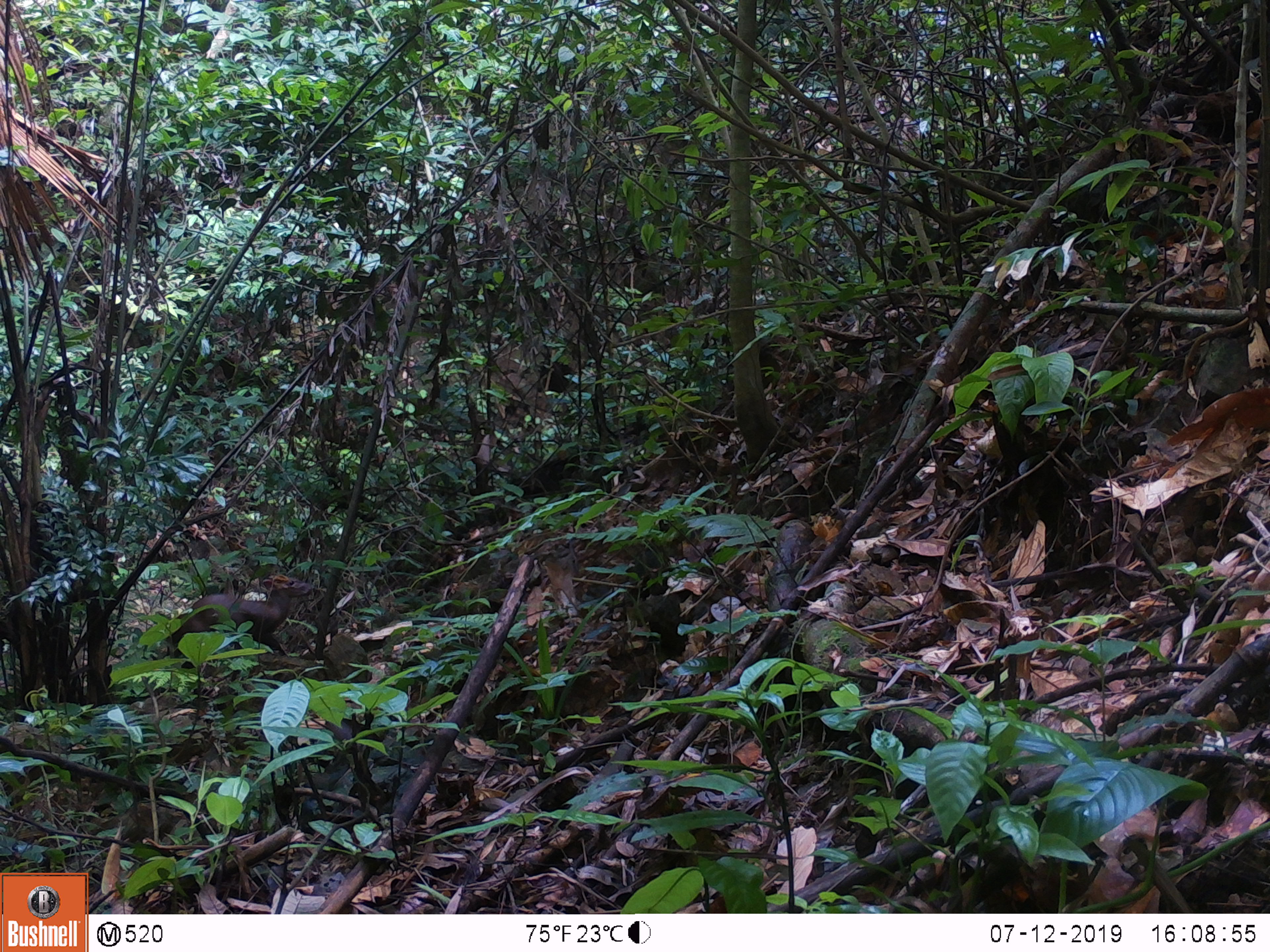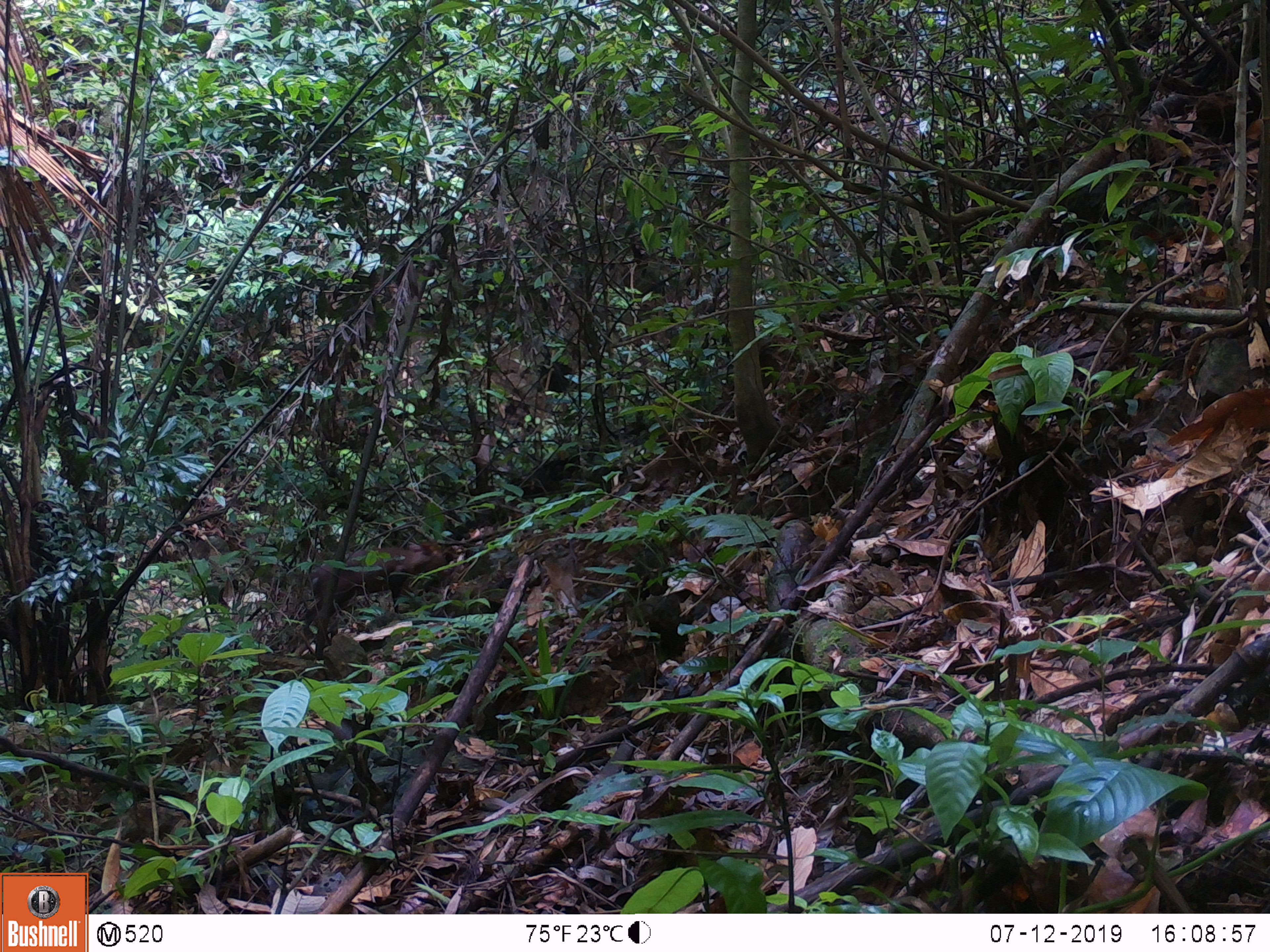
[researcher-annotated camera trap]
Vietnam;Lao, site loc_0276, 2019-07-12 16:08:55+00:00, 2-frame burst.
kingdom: Animalia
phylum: Chordata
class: Mammalia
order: Artiodactyla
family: Cervidae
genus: Muntiacus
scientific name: Muntiacus rooseveltorum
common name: roosevelt's muntjac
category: roosevelts muntjac group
Roosevelts muntjac group (roosevelt's muntjac) (Muntiacus rooseveltorum). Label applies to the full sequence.